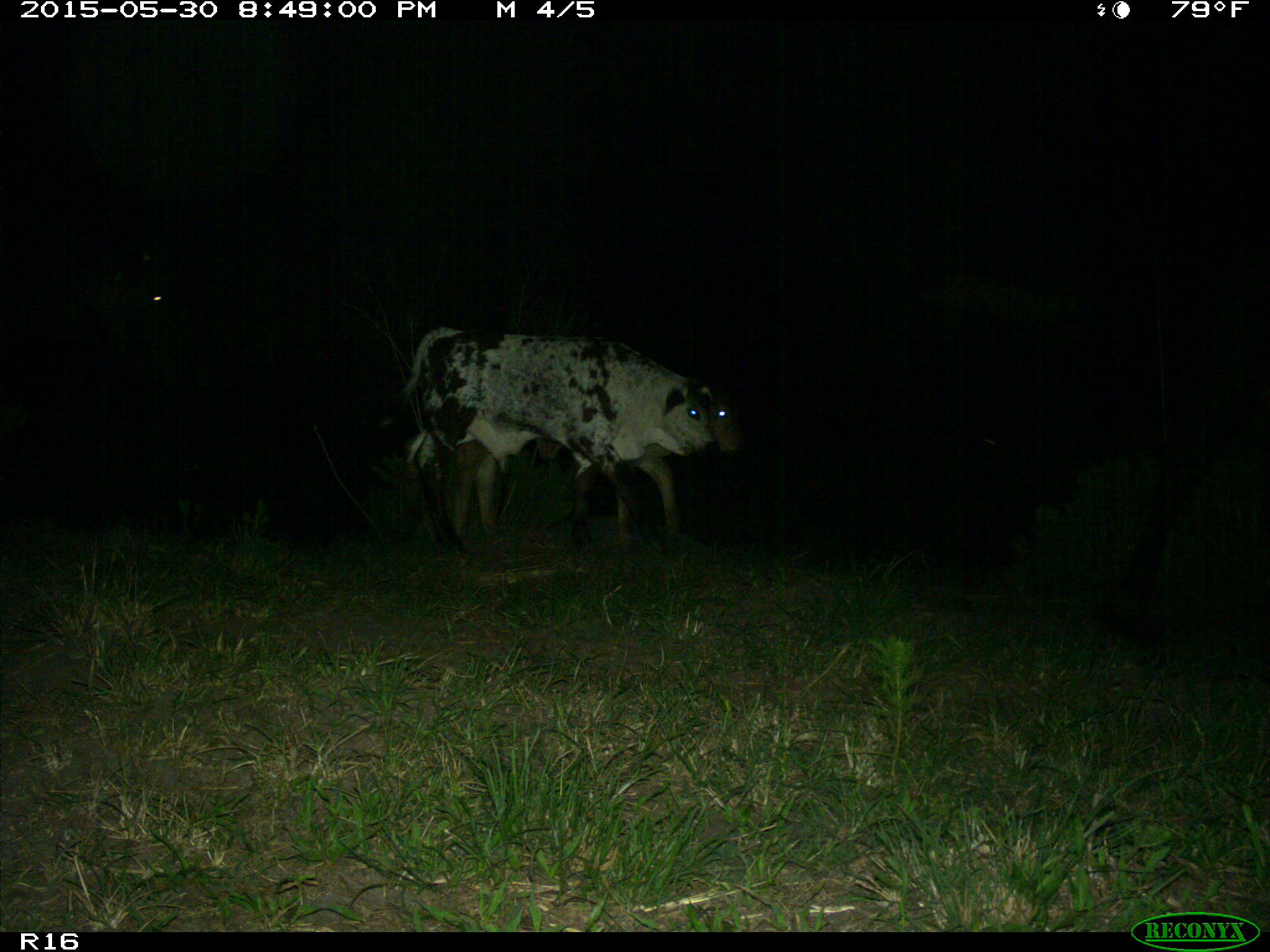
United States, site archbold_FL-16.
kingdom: Animalia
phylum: Chordata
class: Mammalia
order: Artiodactyla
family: Bovidae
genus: Bos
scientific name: Bos taurus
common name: domestic cow